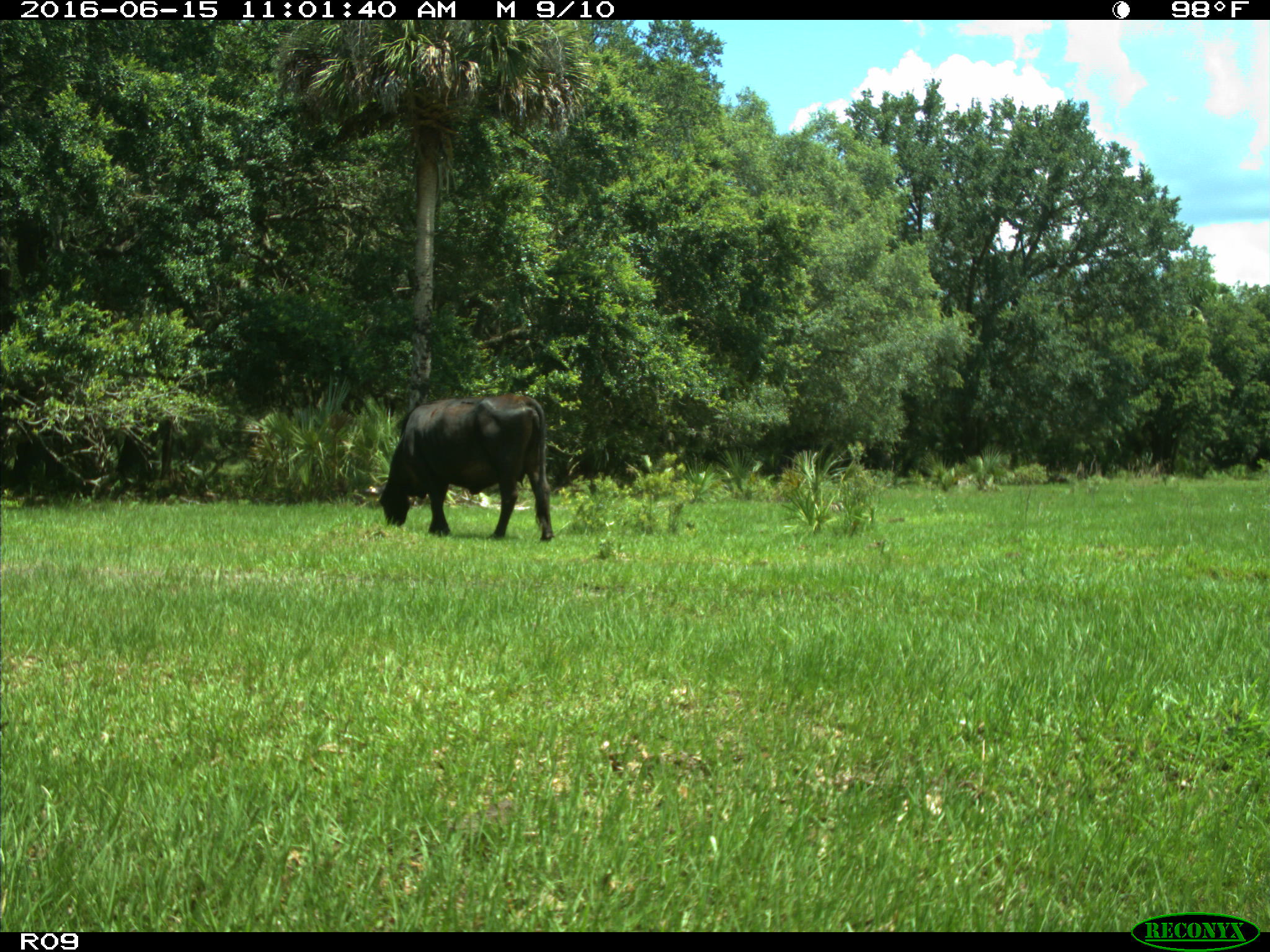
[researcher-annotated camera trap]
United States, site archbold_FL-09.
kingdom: Animalia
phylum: Chordata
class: Mammalia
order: Artiodactyla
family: Bovidae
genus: Bos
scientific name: Bos taurus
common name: domestic cow